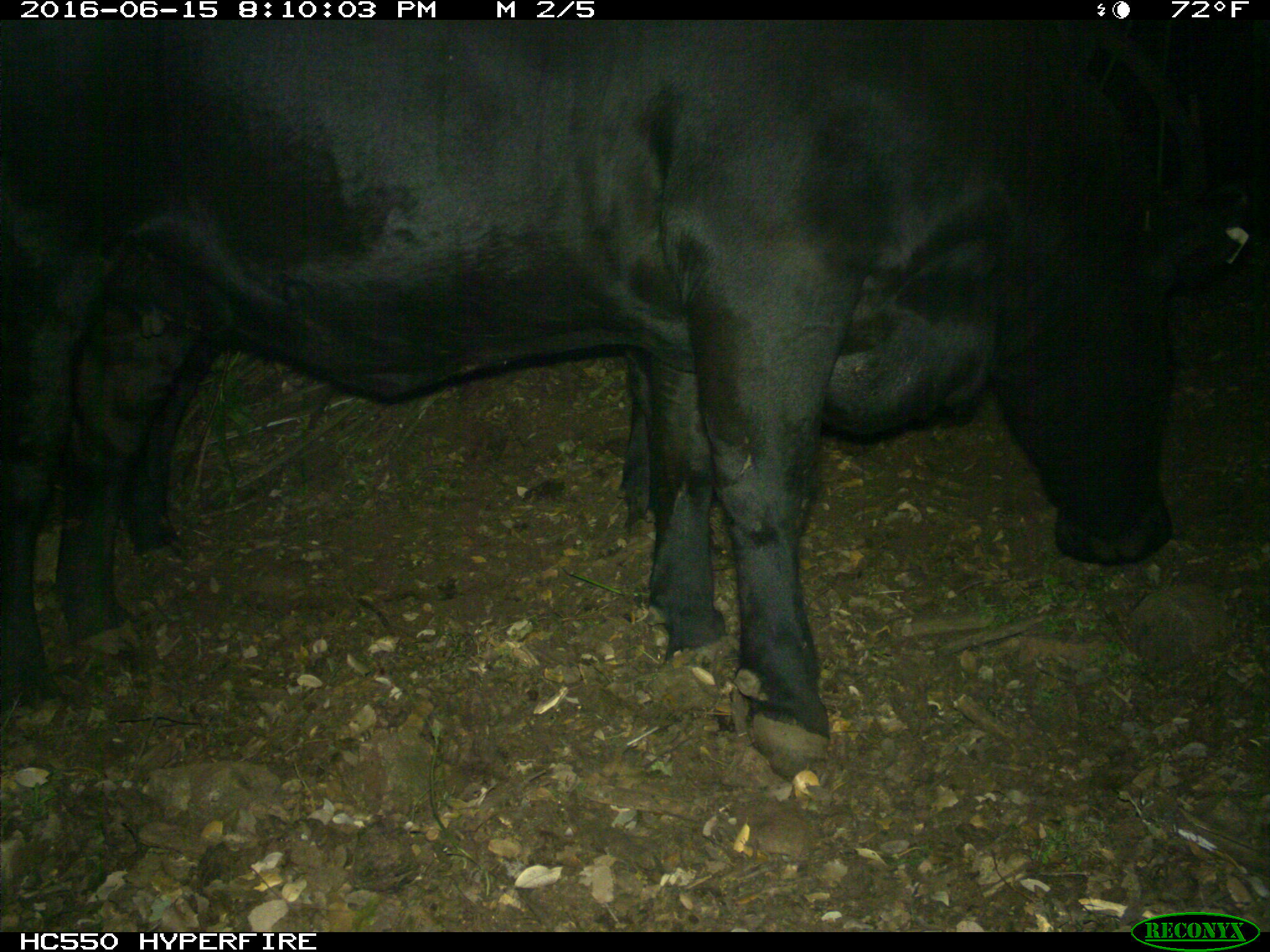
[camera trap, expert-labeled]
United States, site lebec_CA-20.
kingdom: Animalia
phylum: Chordata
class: Mammalia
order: Artiodactyla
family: Bovidae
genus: Bos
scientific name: Bos taurus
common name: domestic cow